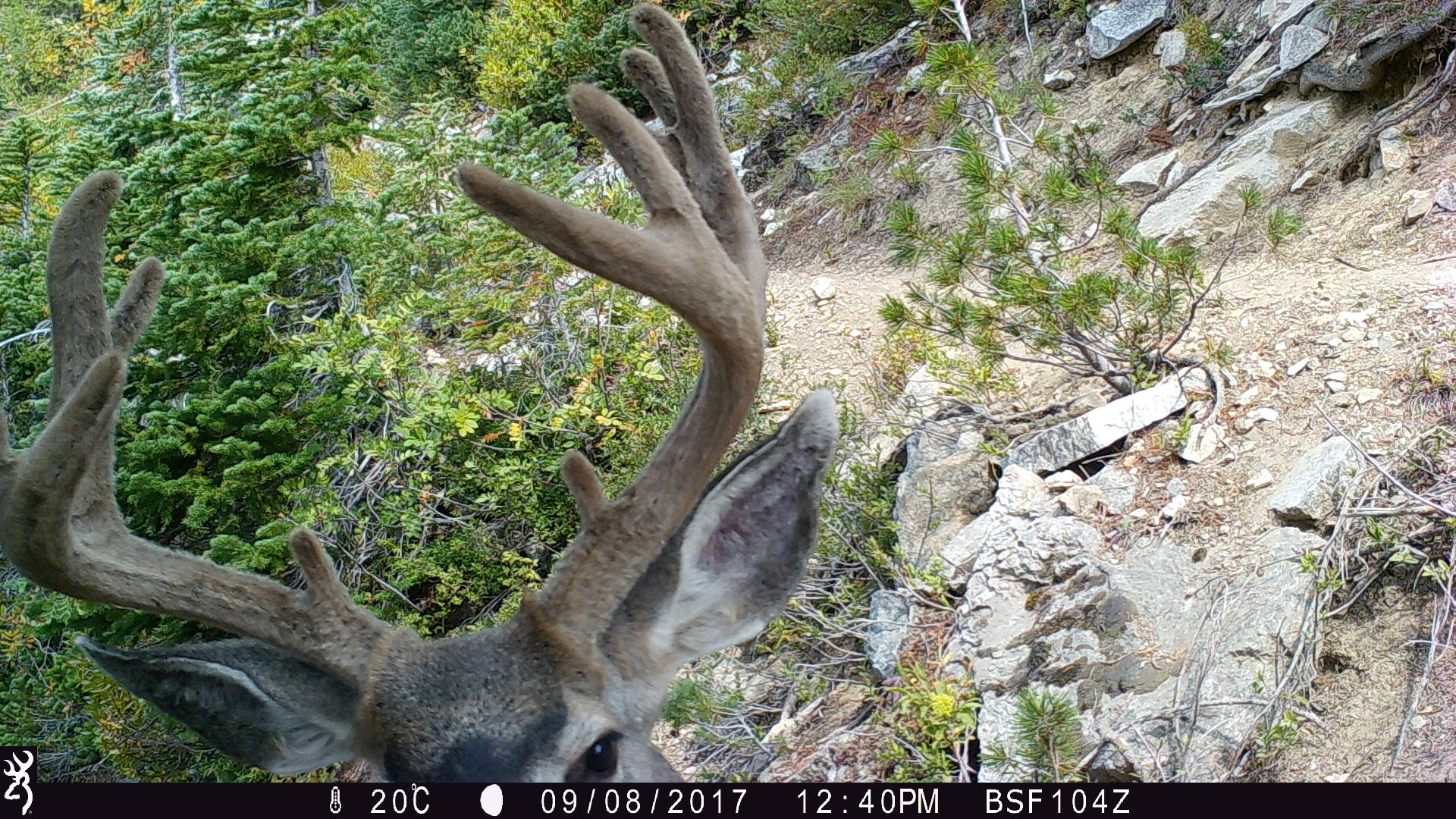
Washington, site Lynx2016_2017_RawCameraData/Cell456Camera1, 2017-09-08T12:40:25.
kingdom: Animalia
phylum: Chordata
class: Mammalia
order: Artiodactyla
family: Cervidae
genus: Odocoileus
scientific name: Odocoileus hemionus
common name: mule deer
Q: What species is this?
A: Odocoileus hemionus (mule deer).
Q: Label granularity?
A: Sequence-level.